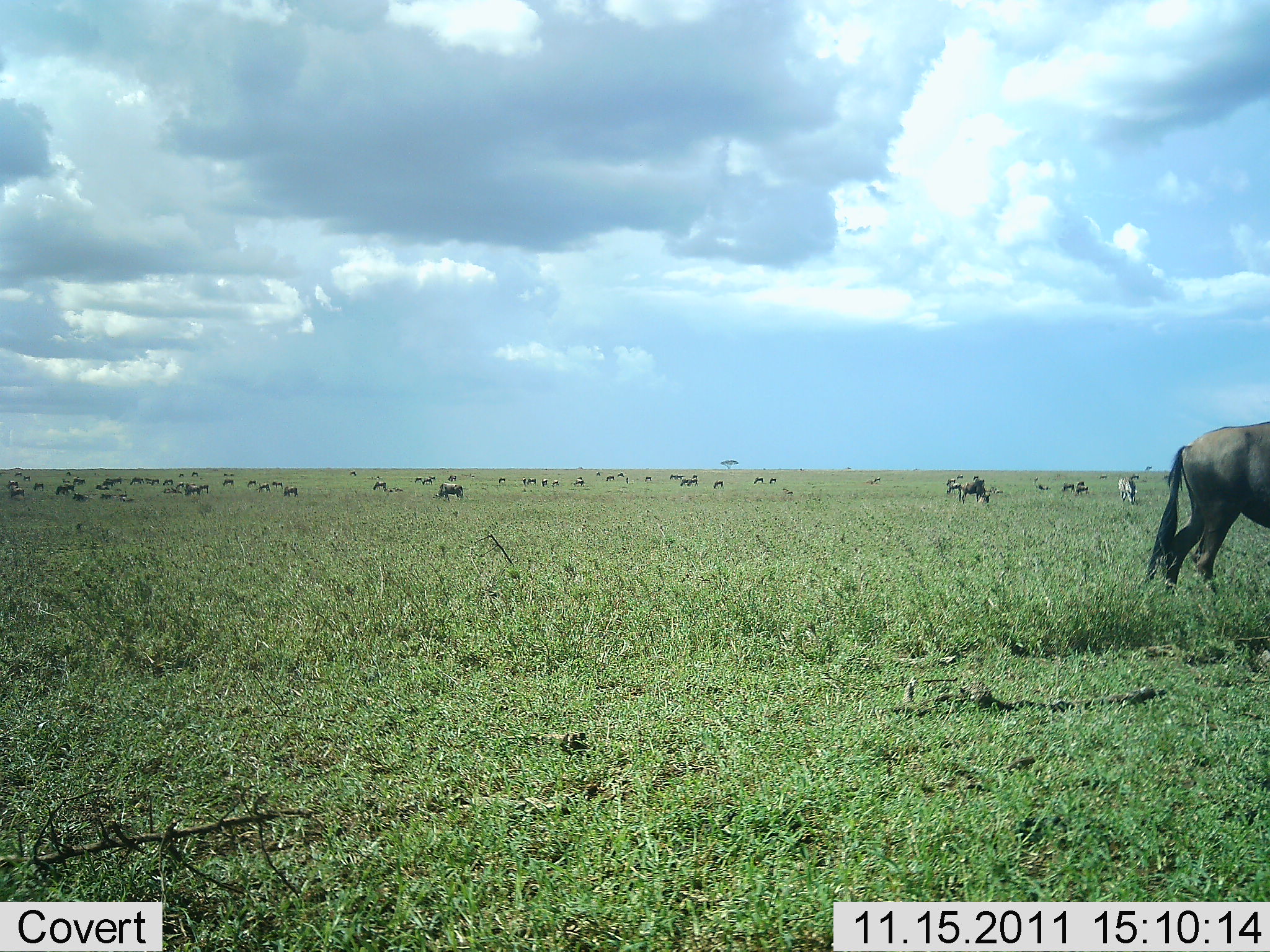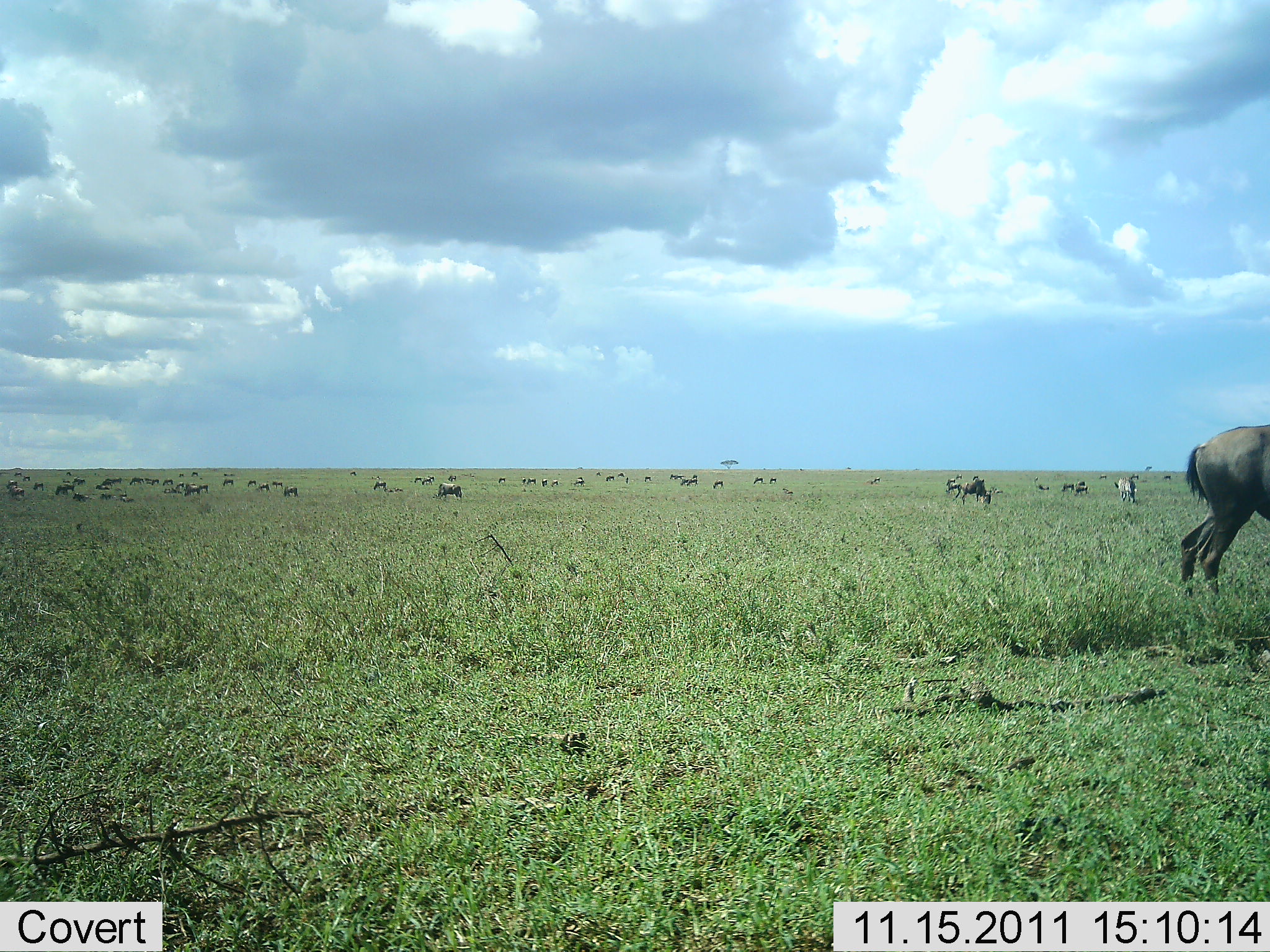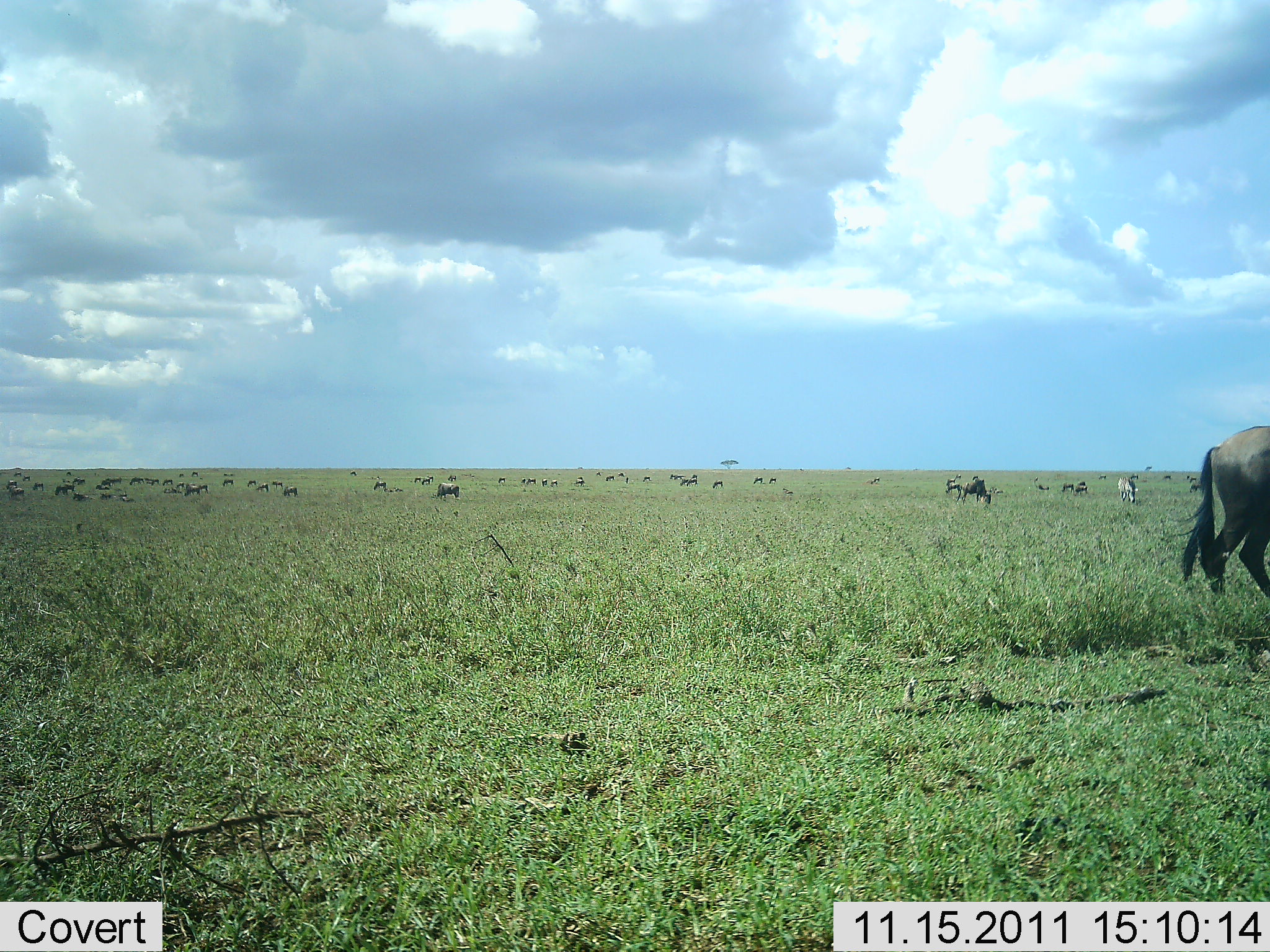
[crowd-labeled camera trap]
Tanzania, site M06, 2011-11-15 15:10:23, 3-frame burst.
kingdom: Animalia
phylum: Chordata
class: Mammalia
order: Artiodactyla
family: Bovidae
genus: Connochaetes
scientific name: Connochaetes taurinus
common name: blue wildebeest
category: wildebeest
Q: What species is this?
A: Wildebeest (blue wildebeest) (Connochaetes taurinus).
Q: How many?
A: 11-50.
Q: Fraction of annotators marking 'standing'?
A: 38%.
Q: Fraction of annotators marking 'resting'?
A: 23%.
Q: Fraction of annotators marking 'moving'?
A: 23%.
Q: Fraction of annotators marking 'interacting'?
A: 8%.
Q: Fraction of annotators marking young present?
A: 0%.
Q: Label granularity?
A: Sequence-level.